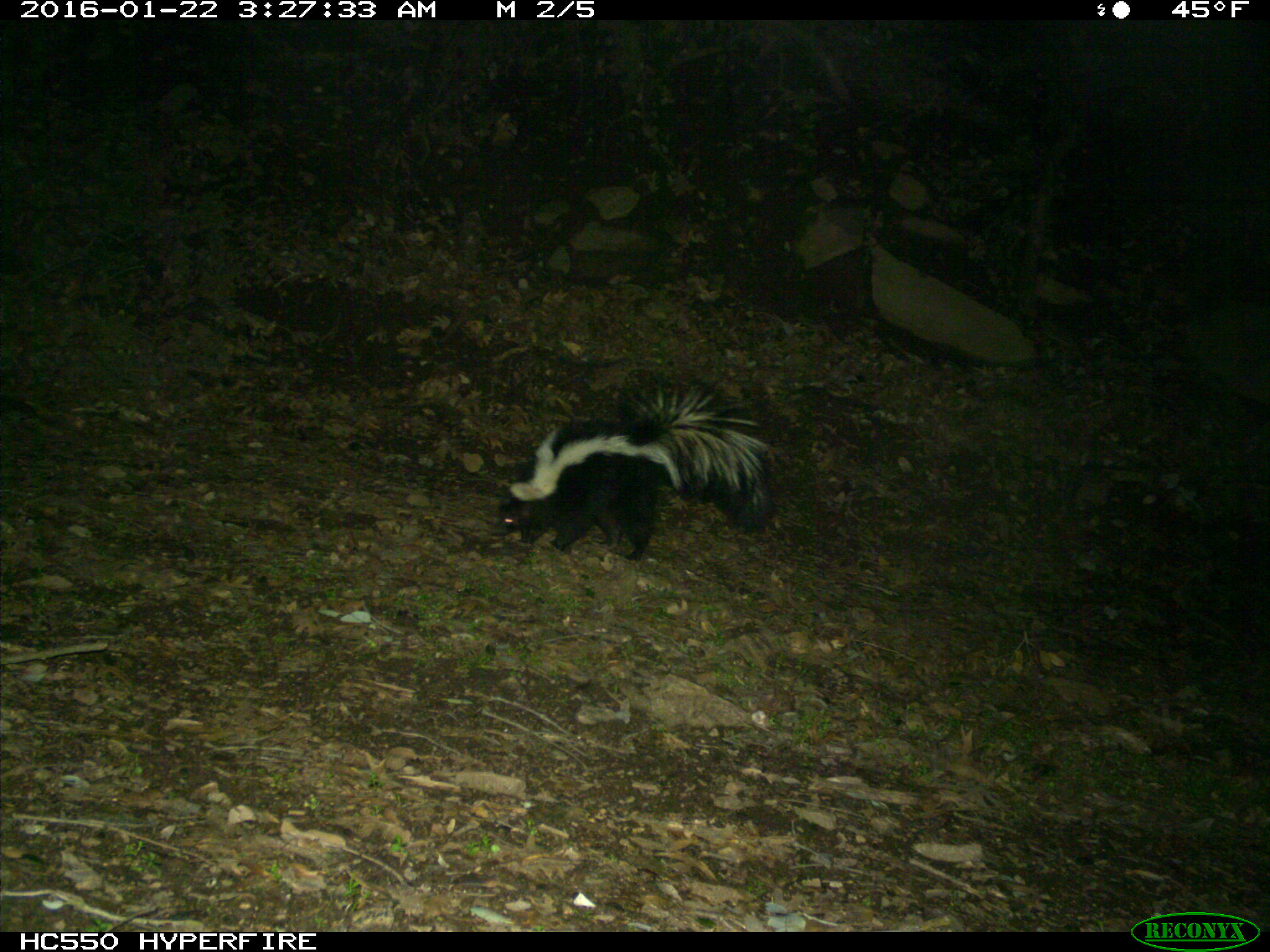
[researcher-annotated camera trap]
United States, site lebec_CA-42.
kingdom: Animalia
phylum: Chordata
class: Mammalia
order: Carnivora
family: Mephitidae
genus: Mephitis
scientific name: Mephitis mephitis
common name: striped skunk